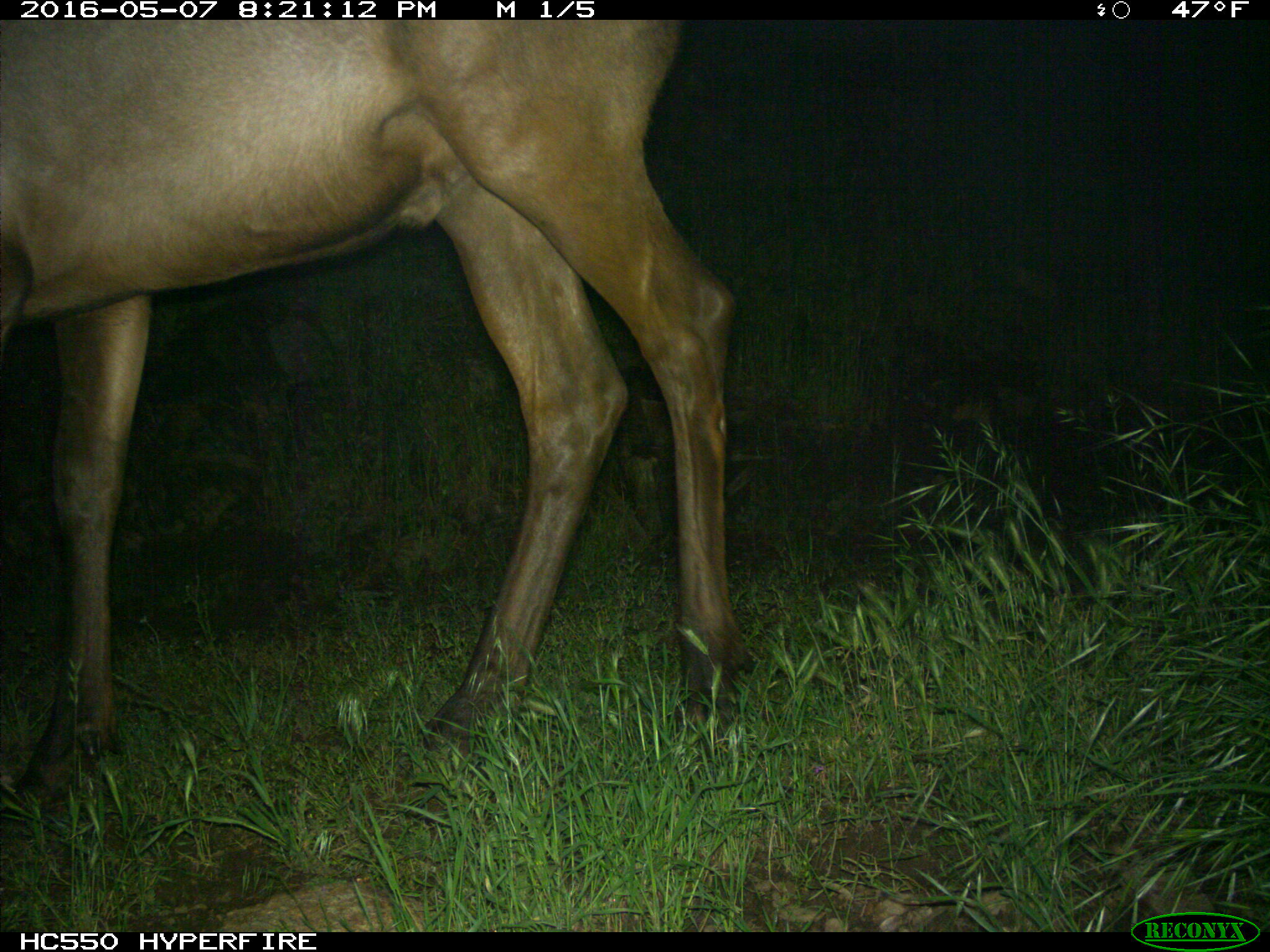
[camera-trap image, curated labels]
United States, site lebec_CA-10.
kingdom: Animalia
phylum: Chordata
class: Mammalia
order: Artiodactyla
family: Cervidae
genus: Cervus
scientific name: Cervus canadensis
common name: elk